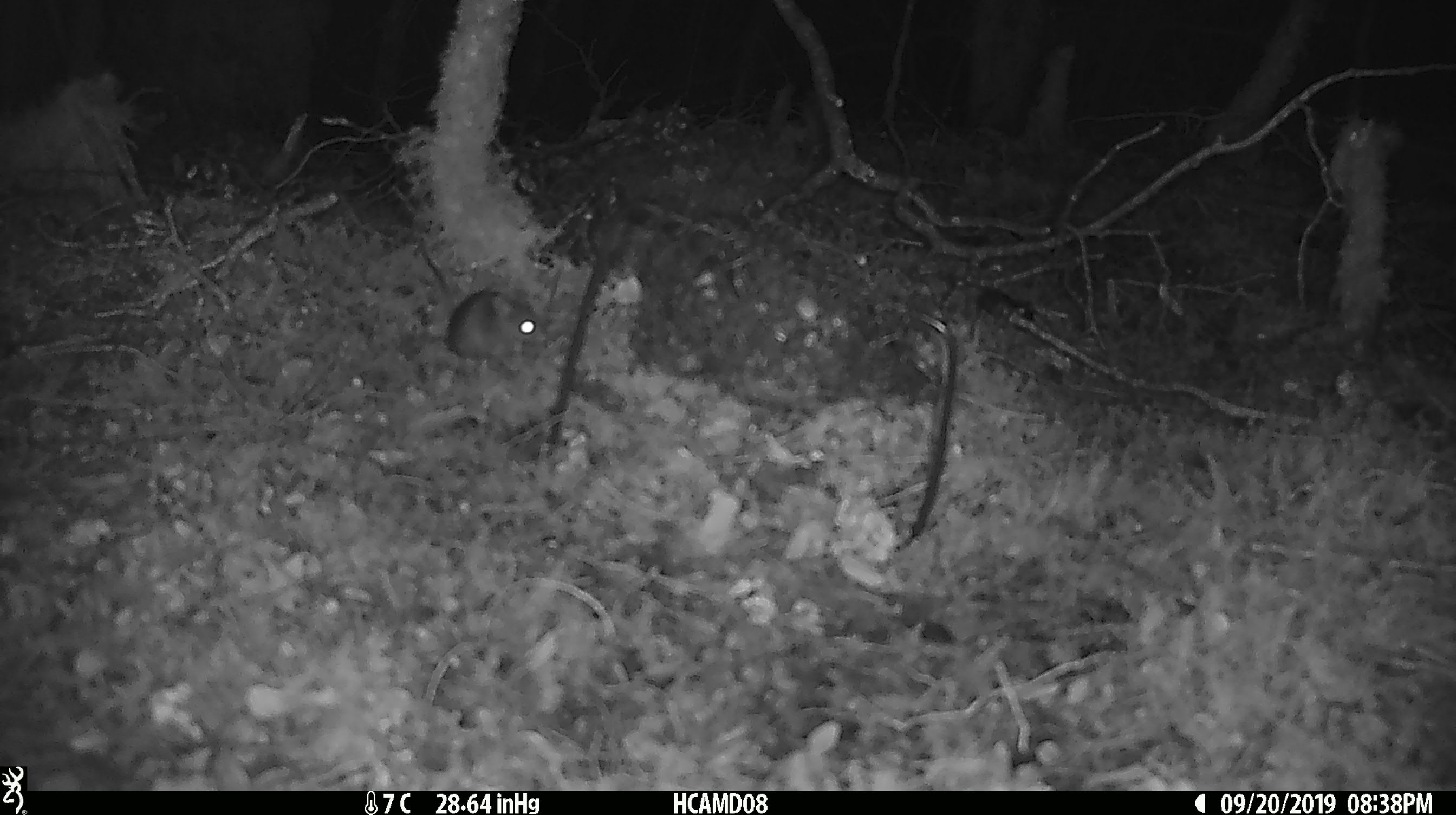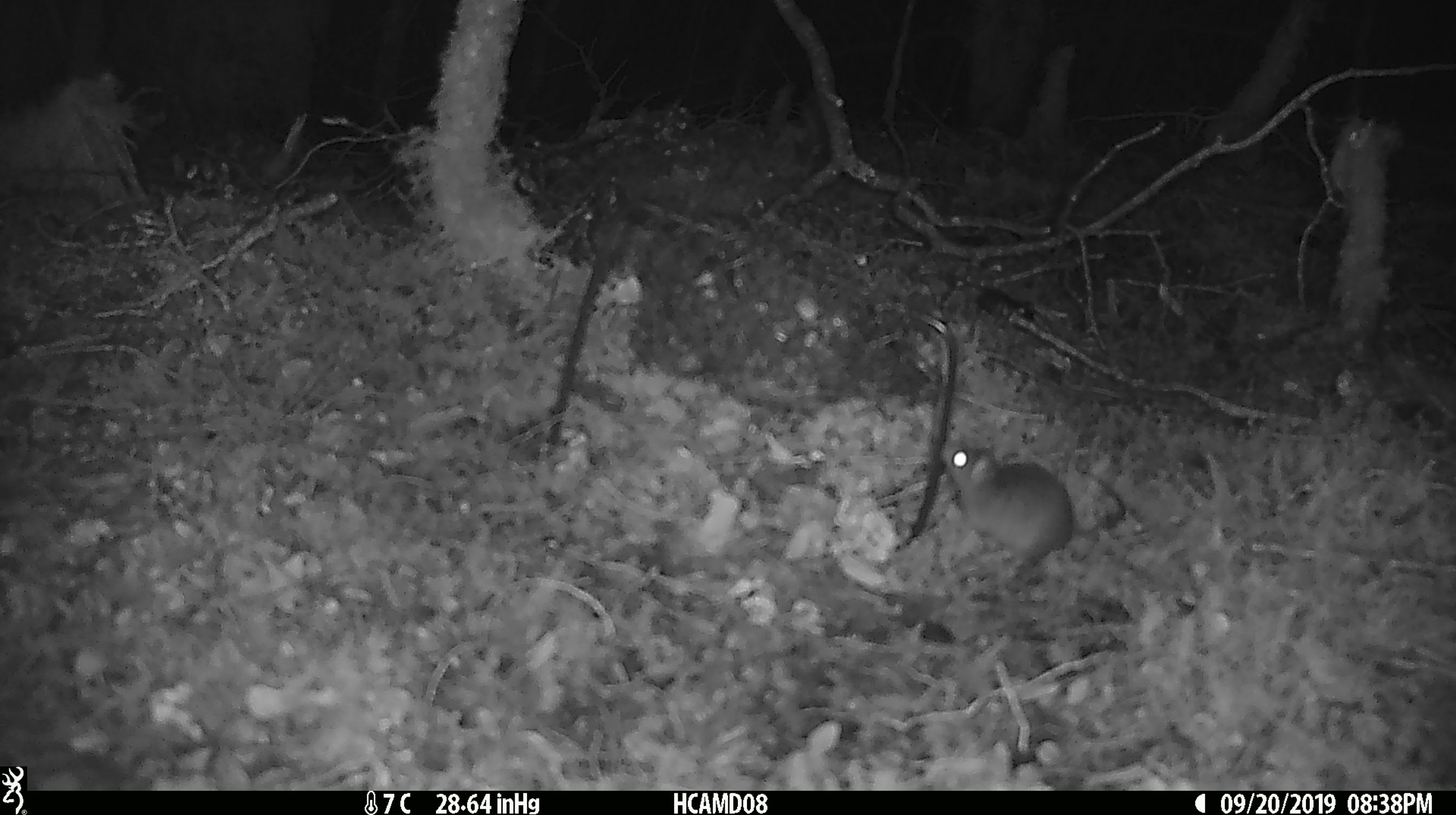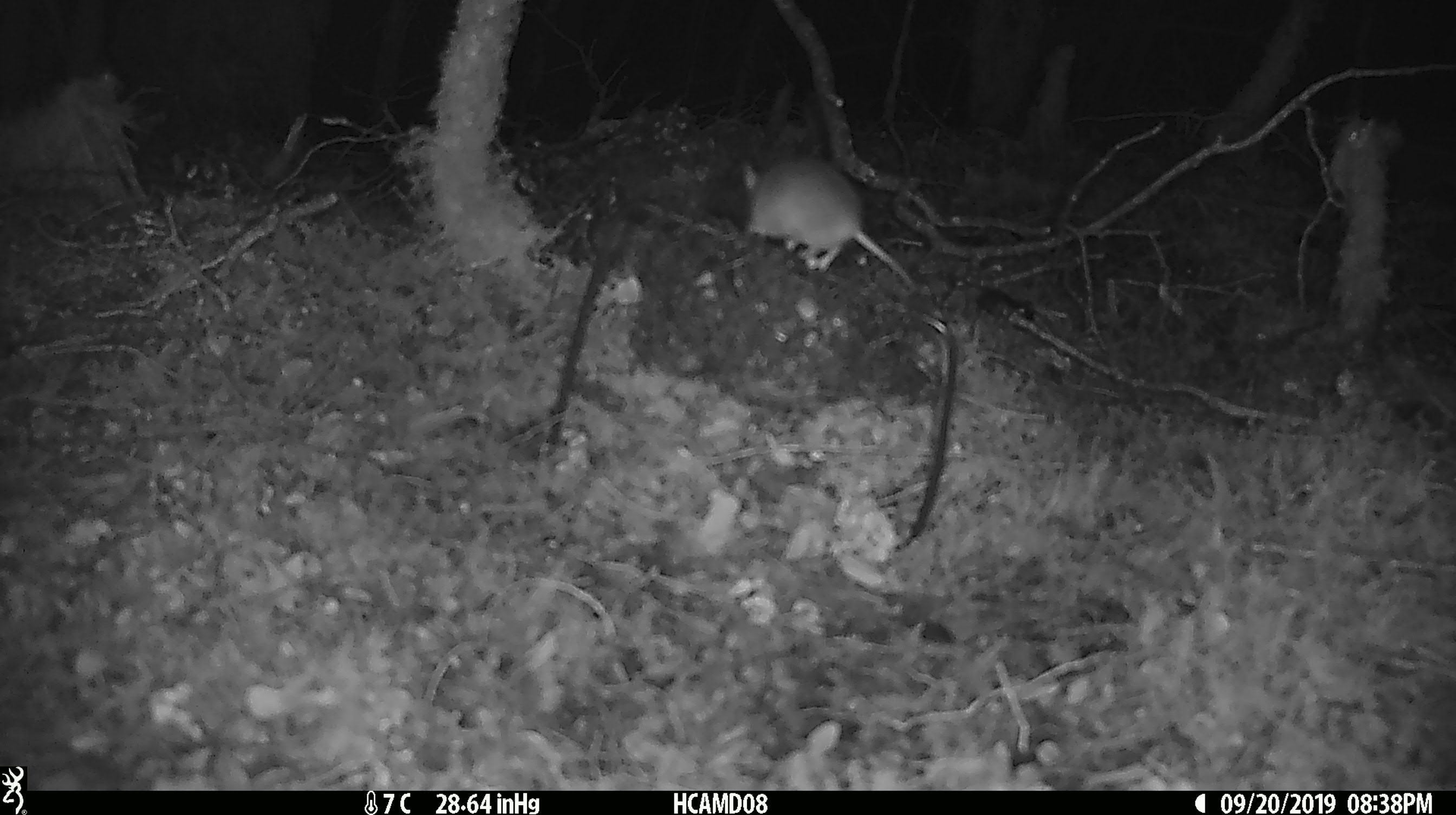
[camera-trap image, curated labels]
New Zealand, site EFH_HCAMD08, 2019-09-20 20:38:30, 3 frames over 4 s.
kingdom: Animalia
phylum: Chordata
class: Mammalia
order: Rodentia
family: Muridae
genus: Mus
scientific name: Mus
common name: mouse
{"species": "mouse (Mus)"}